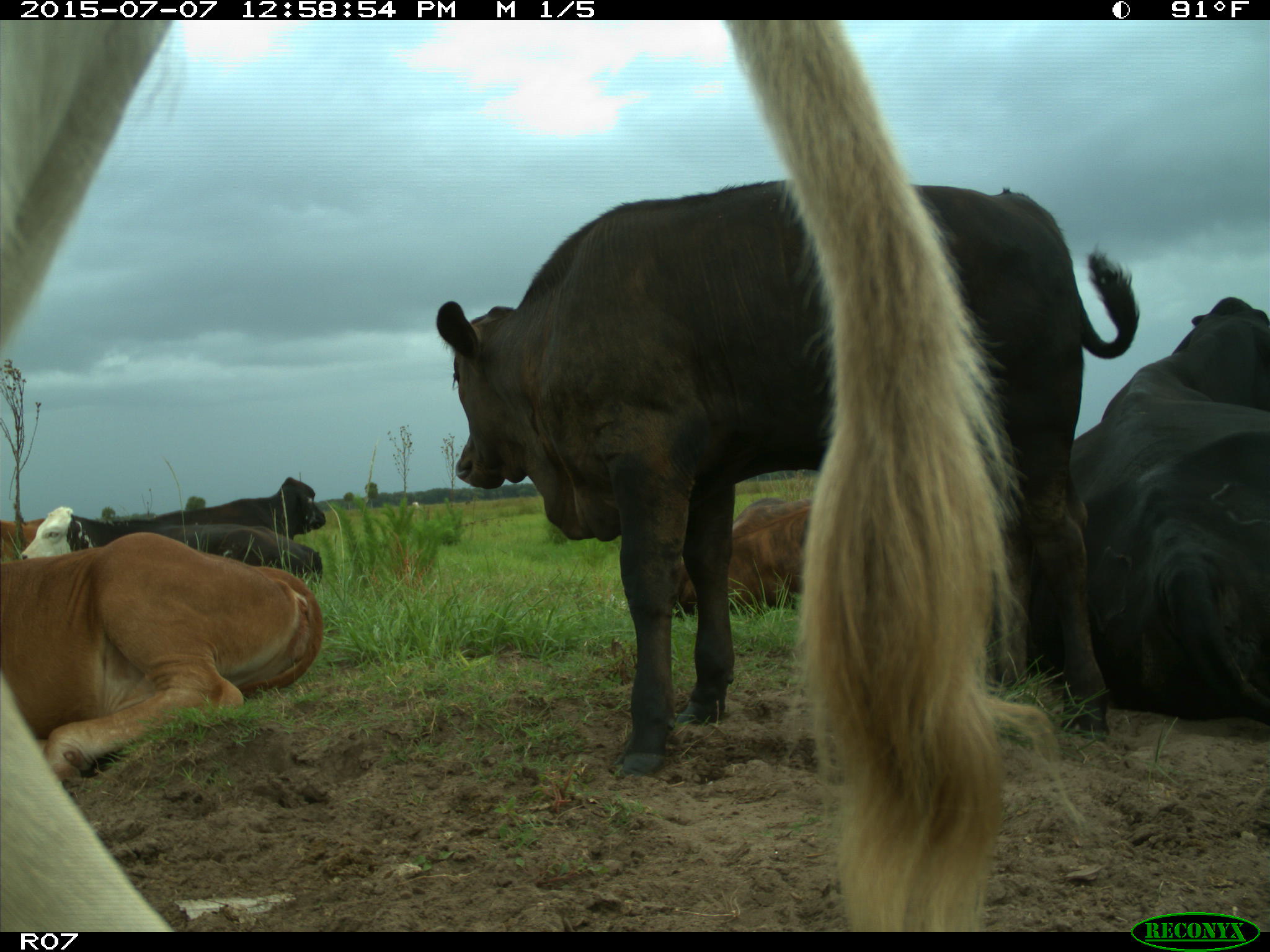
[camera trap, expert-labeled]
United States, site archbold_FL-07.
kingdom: Animalia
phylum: Chordata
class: Mammalia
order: Artiodactyla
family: Bovidae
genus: Bos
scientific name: Bos taurus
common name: domestic cow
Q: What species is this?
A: Bos taurus (domestic cow).